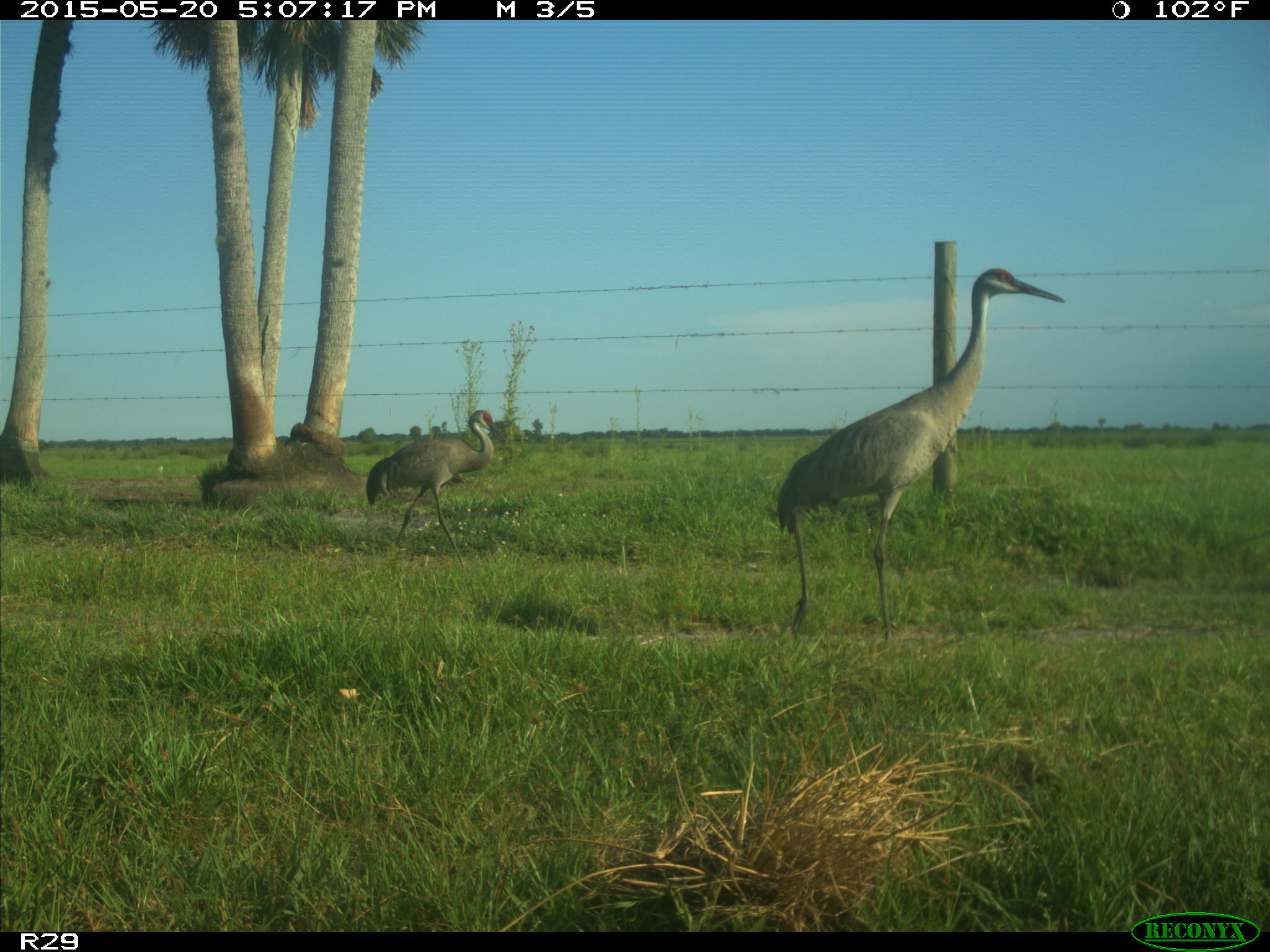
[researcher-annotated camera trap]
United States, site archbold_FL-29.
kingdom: Animalia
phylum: Chordata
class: Aves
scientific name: Aves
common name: birds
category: unidentified bird